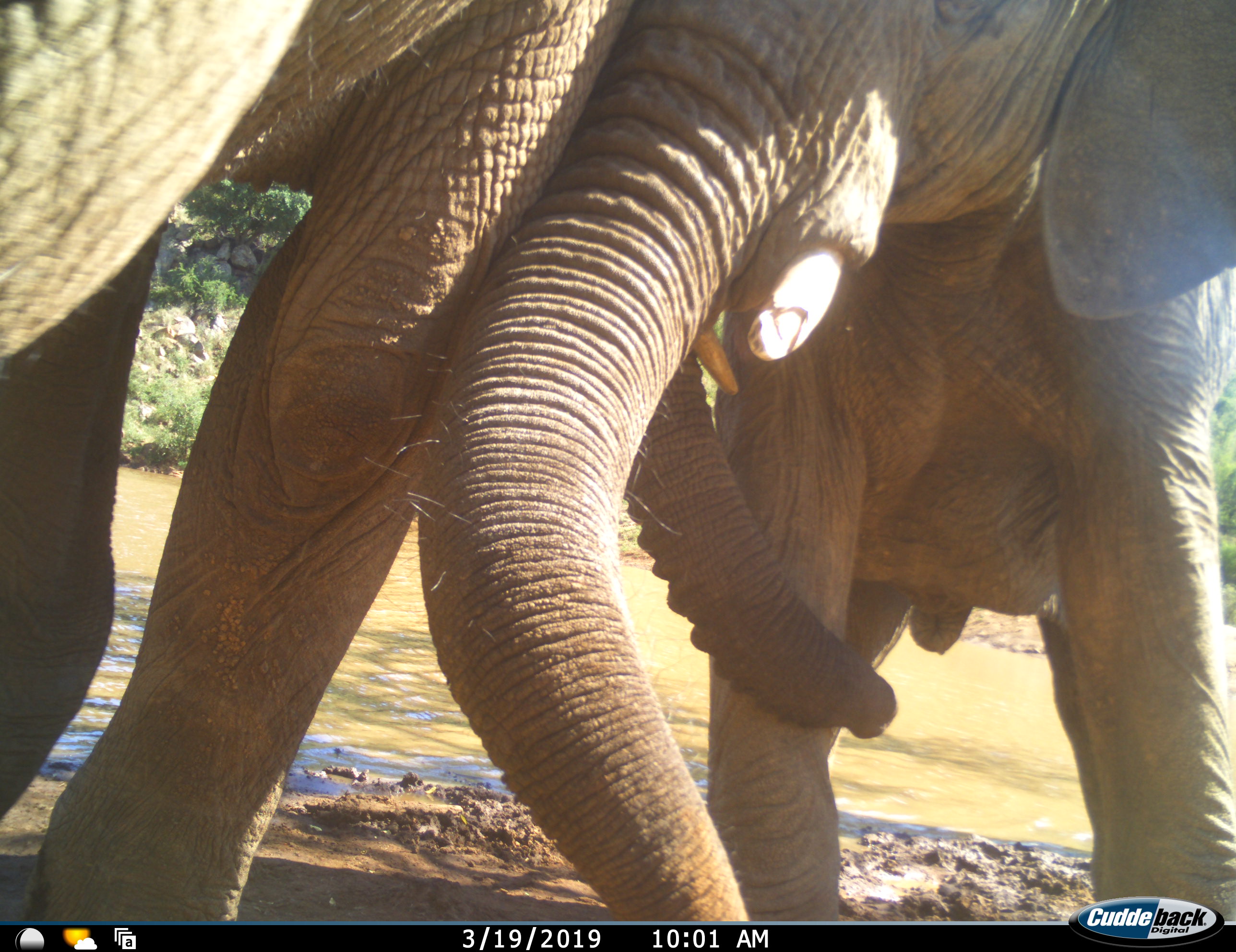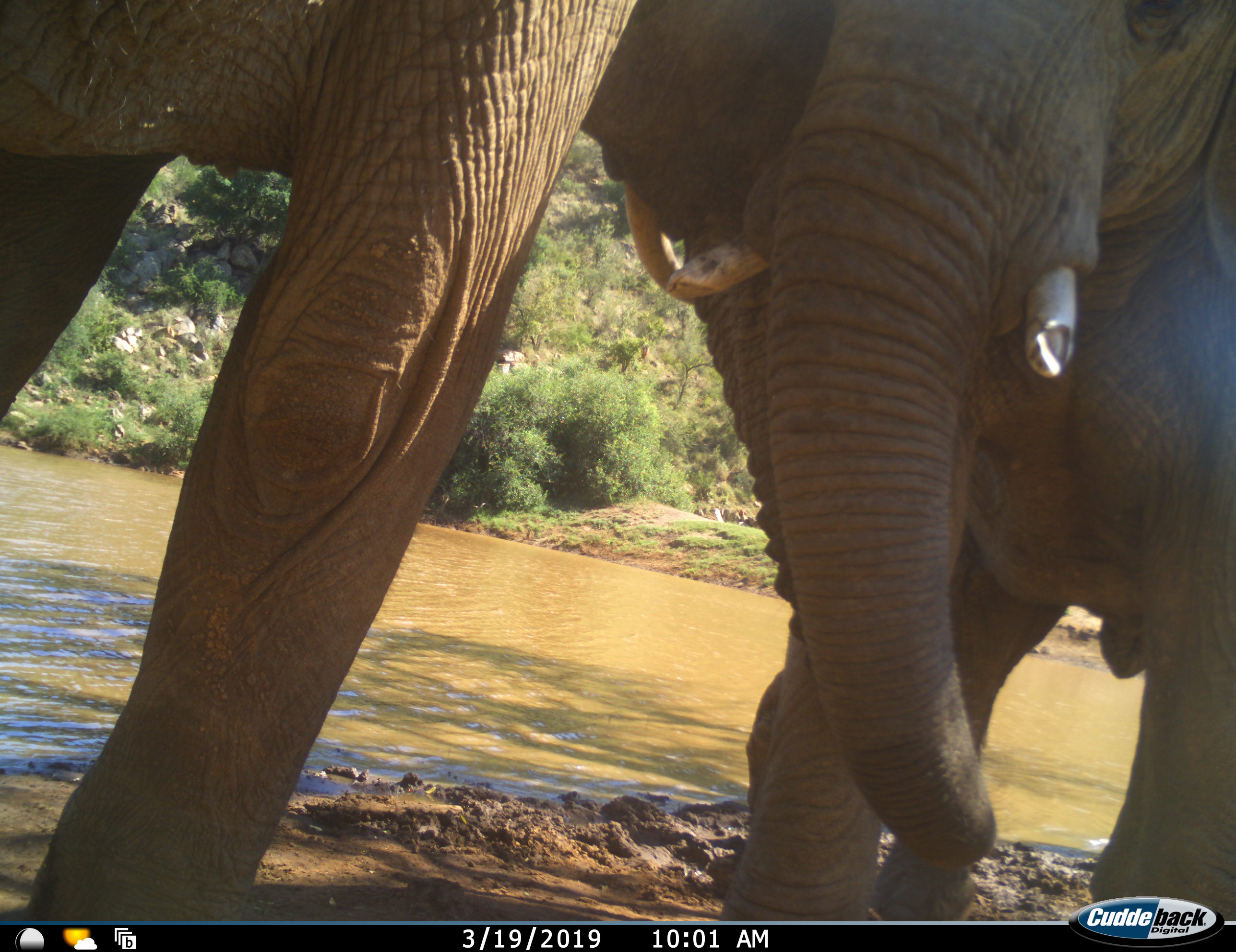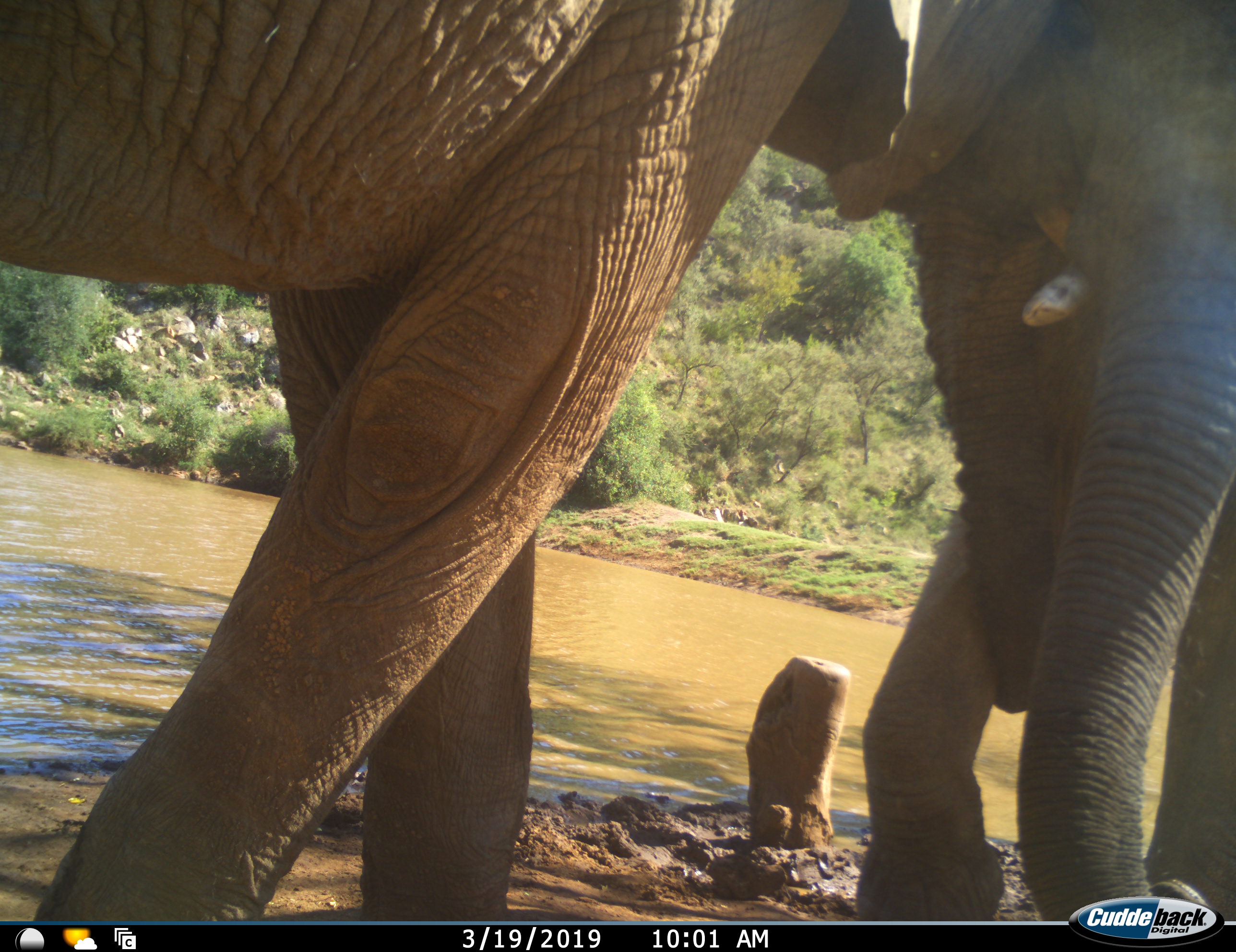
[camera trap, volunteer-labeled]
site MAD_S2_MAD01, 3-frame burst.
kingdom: Animalia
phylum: Chordata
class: Mammalia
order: Proboscidea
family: Elephantidae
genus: Loxodonta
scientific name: Loxodonta africana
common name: african bush elephant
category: elephant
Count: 2.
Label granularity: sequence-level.